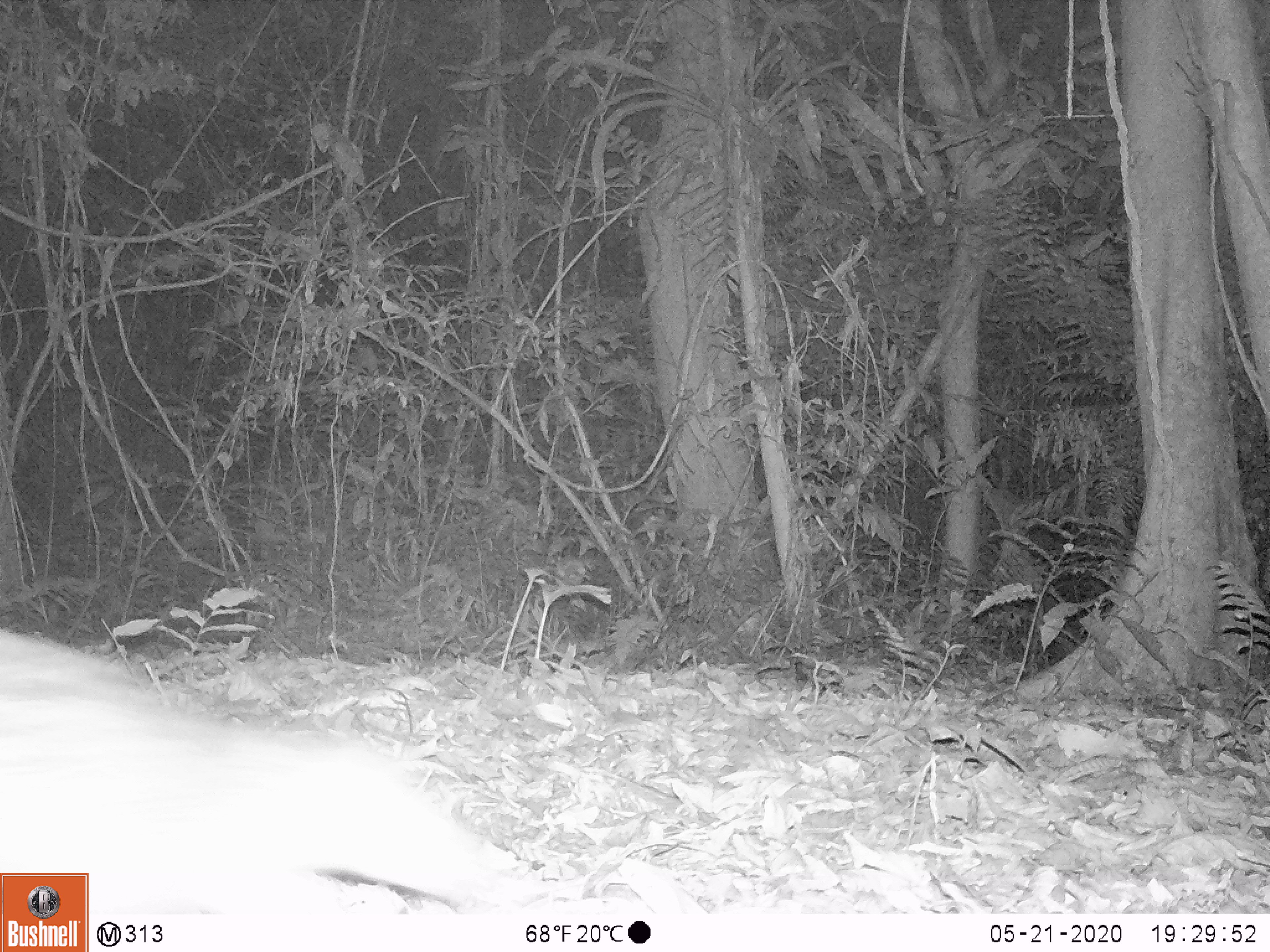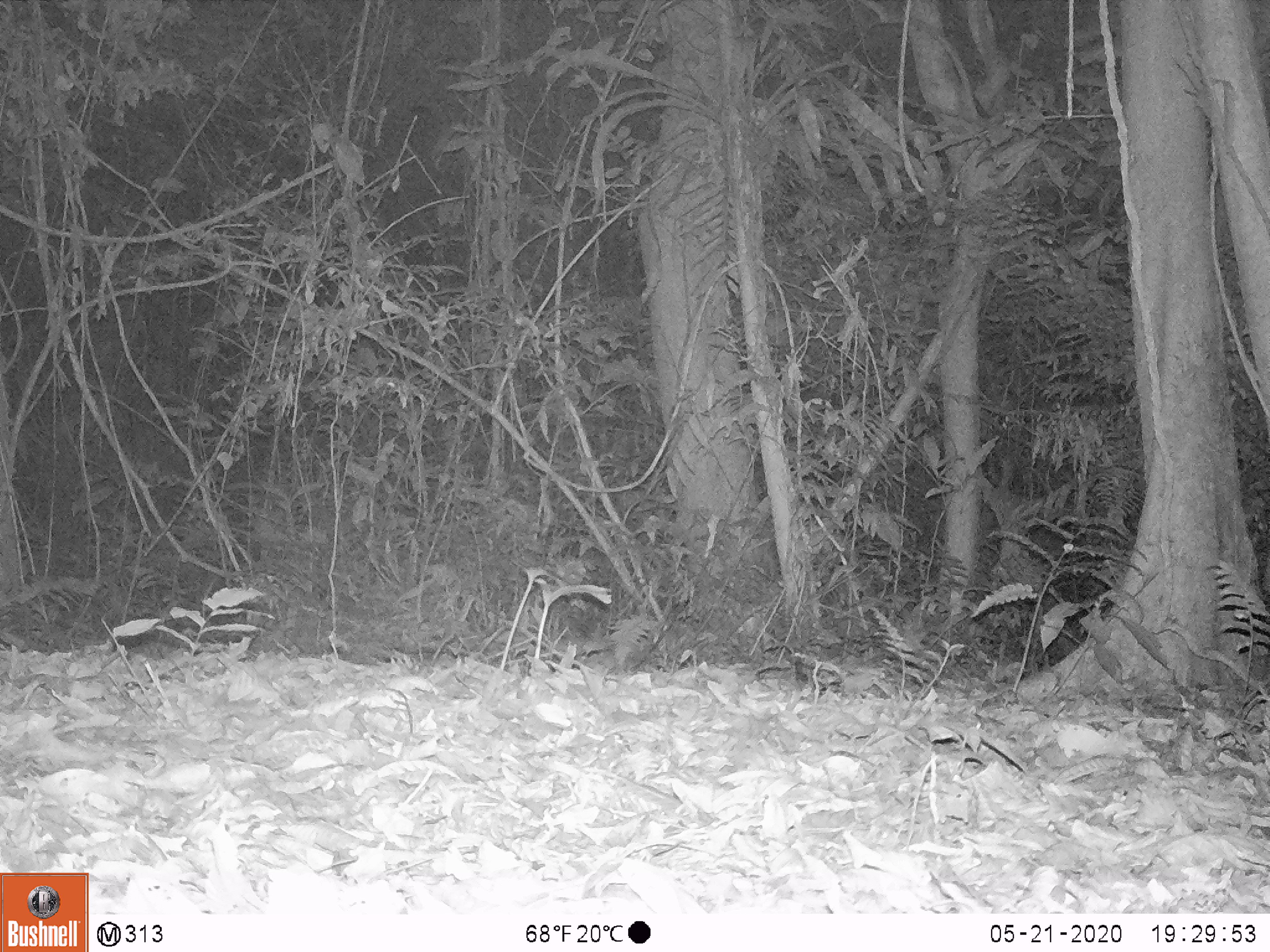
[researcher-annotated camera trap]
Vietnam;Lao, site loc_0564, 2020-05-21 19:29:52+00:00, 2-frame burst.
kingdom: Animalia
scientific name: Animalia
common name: animal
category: unidentified animal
Unidentified animal (animal) (Animalia). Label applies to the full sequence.